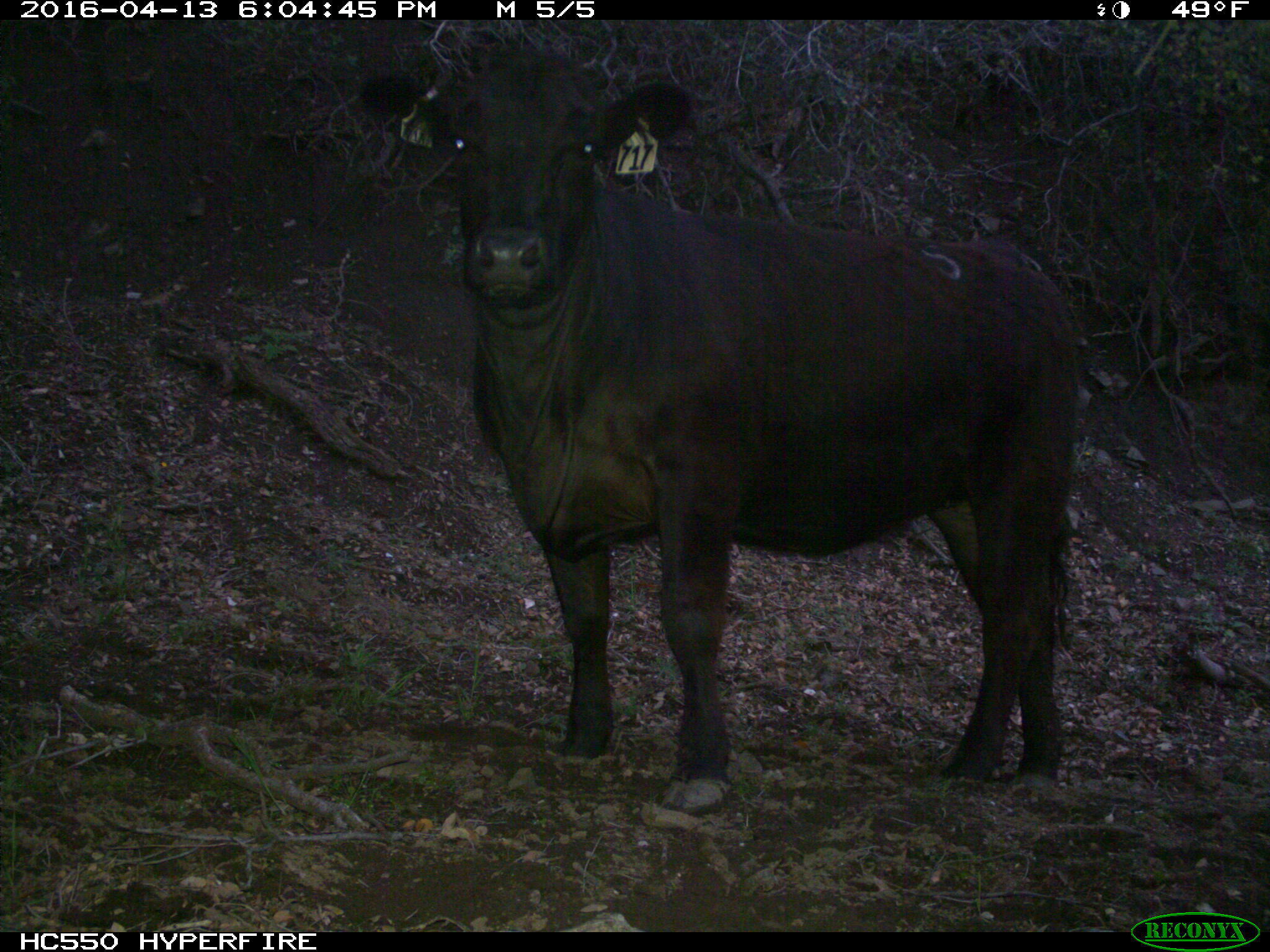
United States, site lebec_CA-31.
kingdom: Animalia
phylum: Chordata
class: Mammalia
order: Artiodactyla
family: Bovidae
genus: Bos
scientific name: Bos taurus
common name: domestic cow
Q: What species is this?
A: Bos taurus (domestic cow).